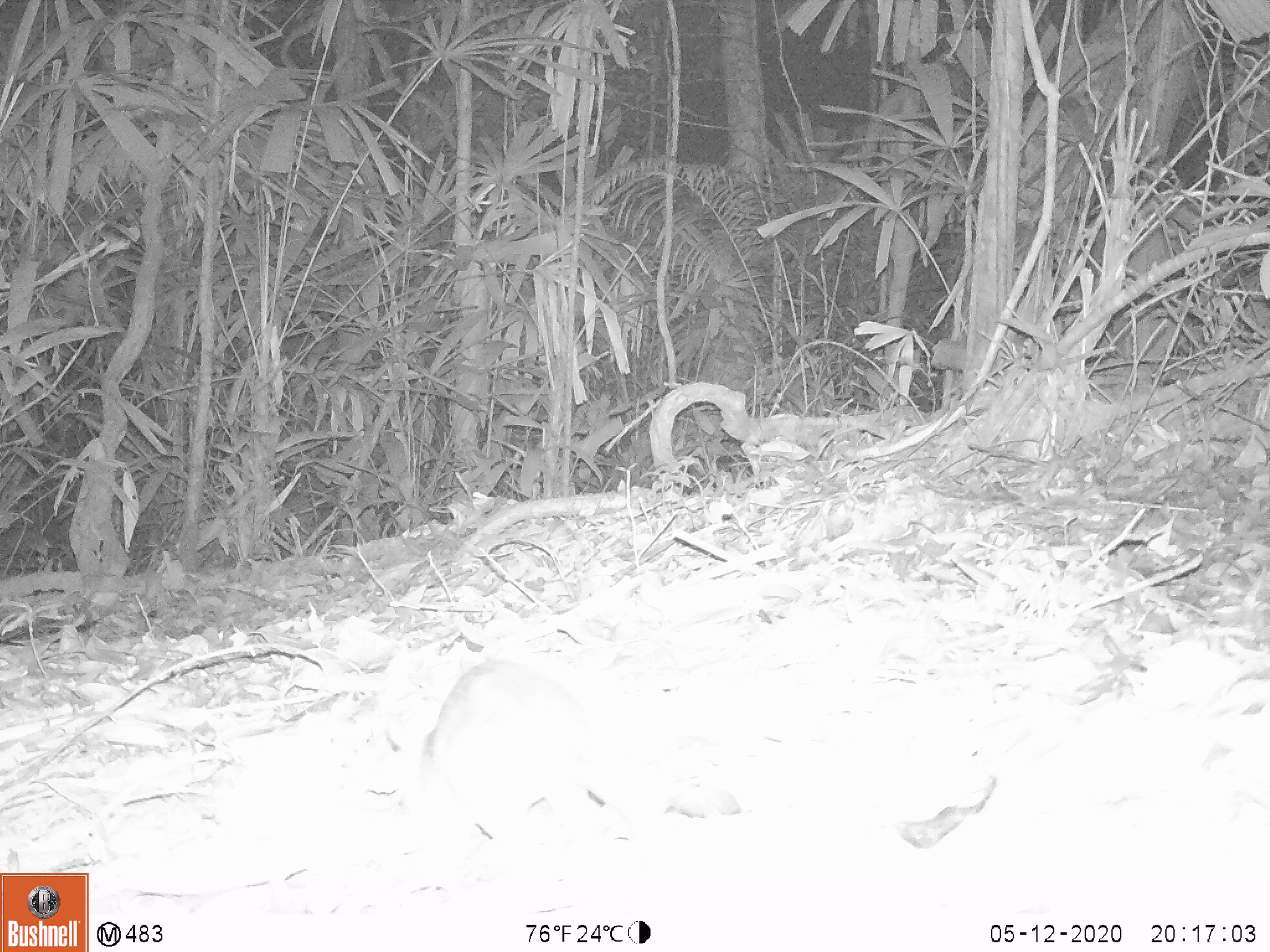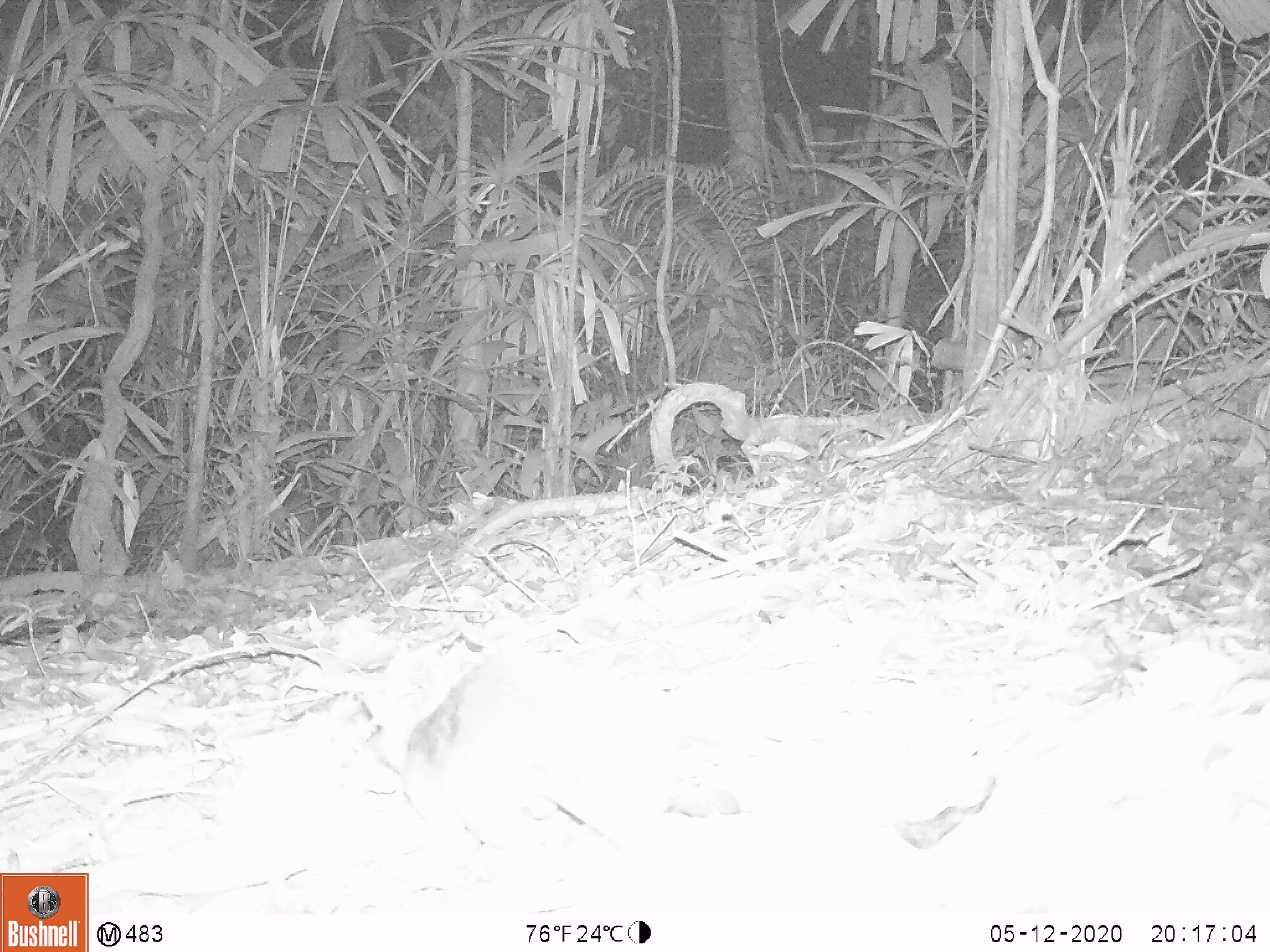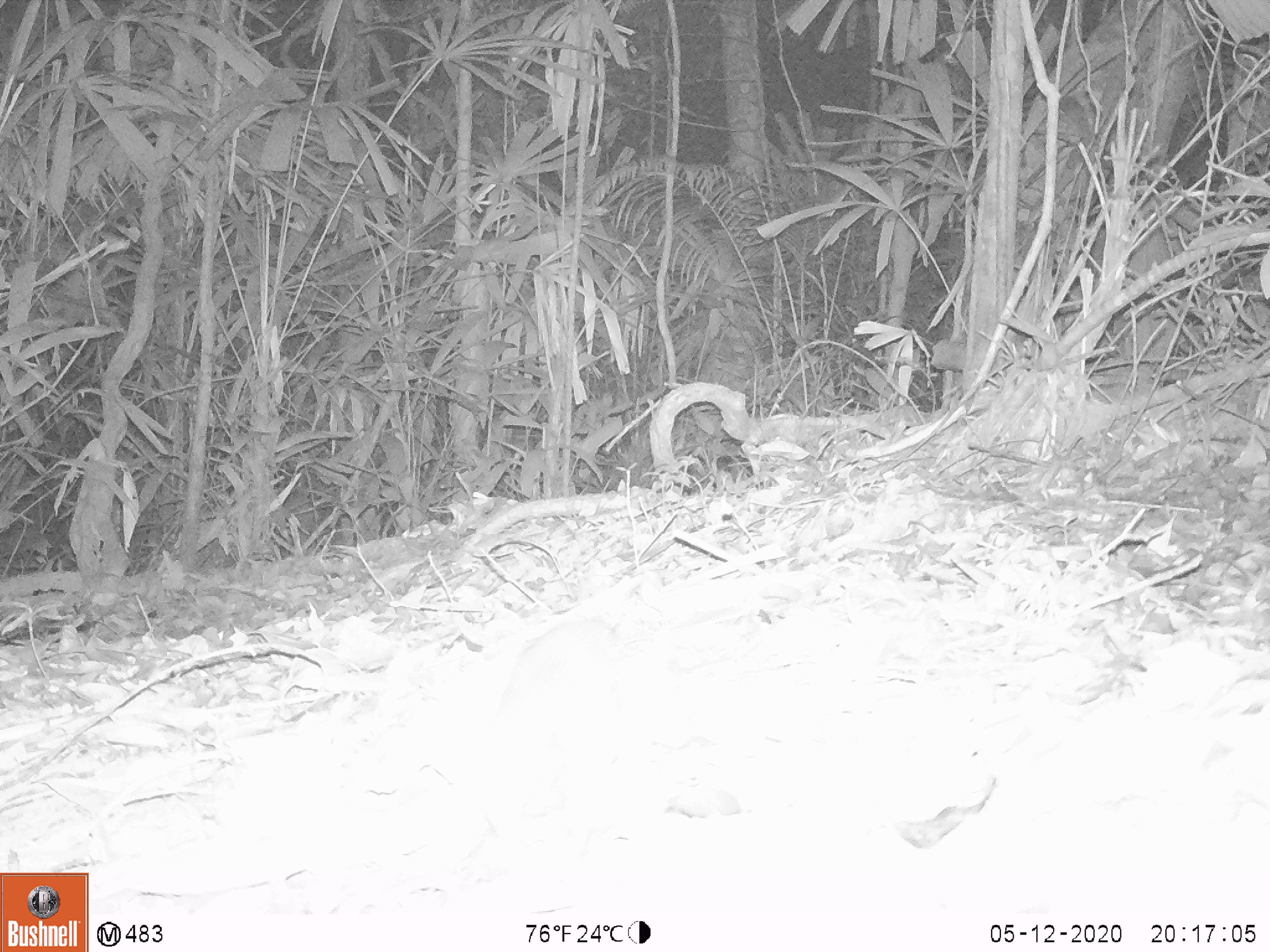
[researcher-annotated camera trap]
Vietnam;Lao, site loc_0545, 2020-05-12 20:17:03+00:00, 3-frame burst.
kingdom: Animalia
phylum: Chordata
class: Mammalia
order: Rodentia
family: Muridae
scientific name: Muridae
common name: old-world mice and rats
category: unidentified murid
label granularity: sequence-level